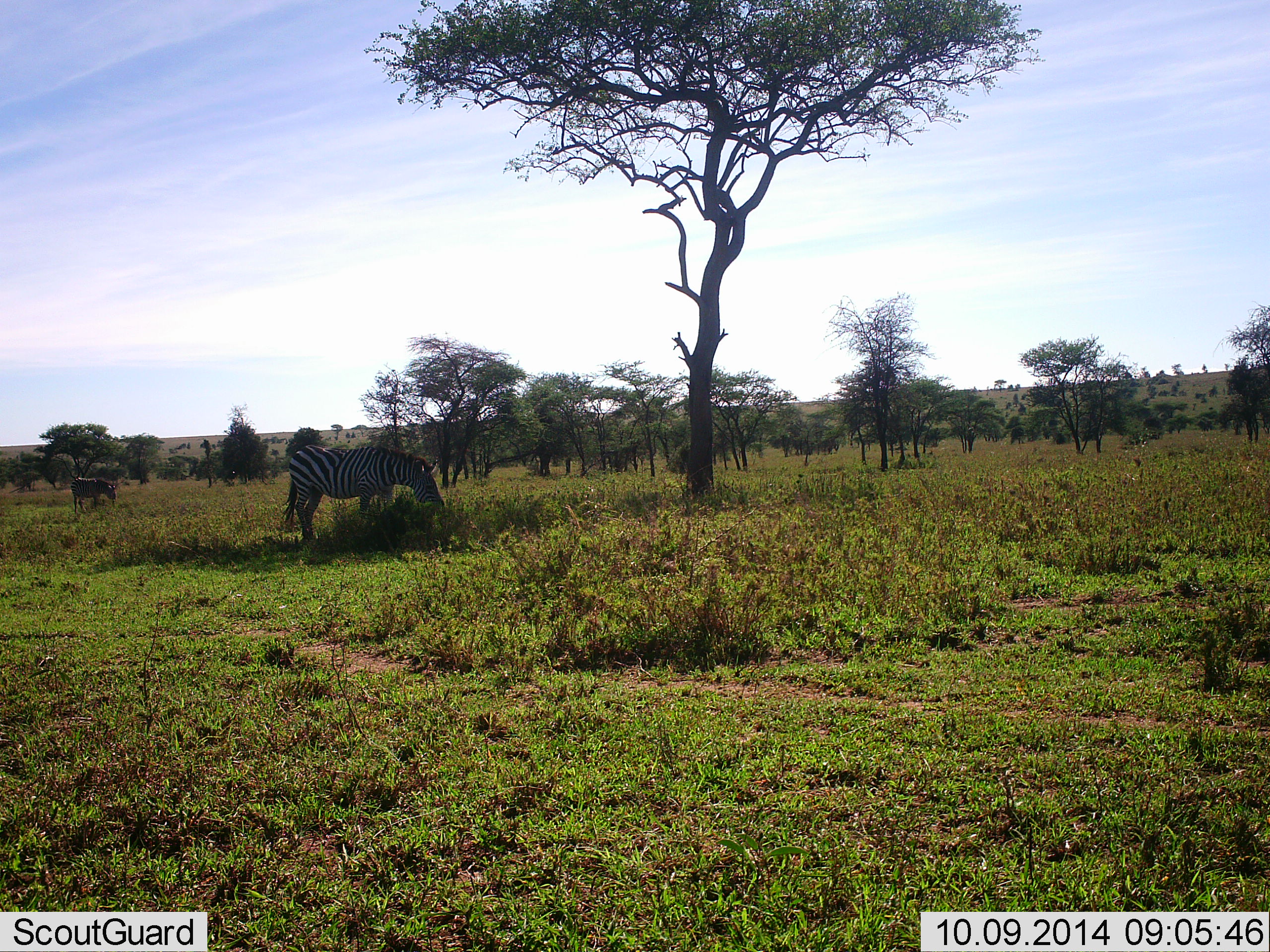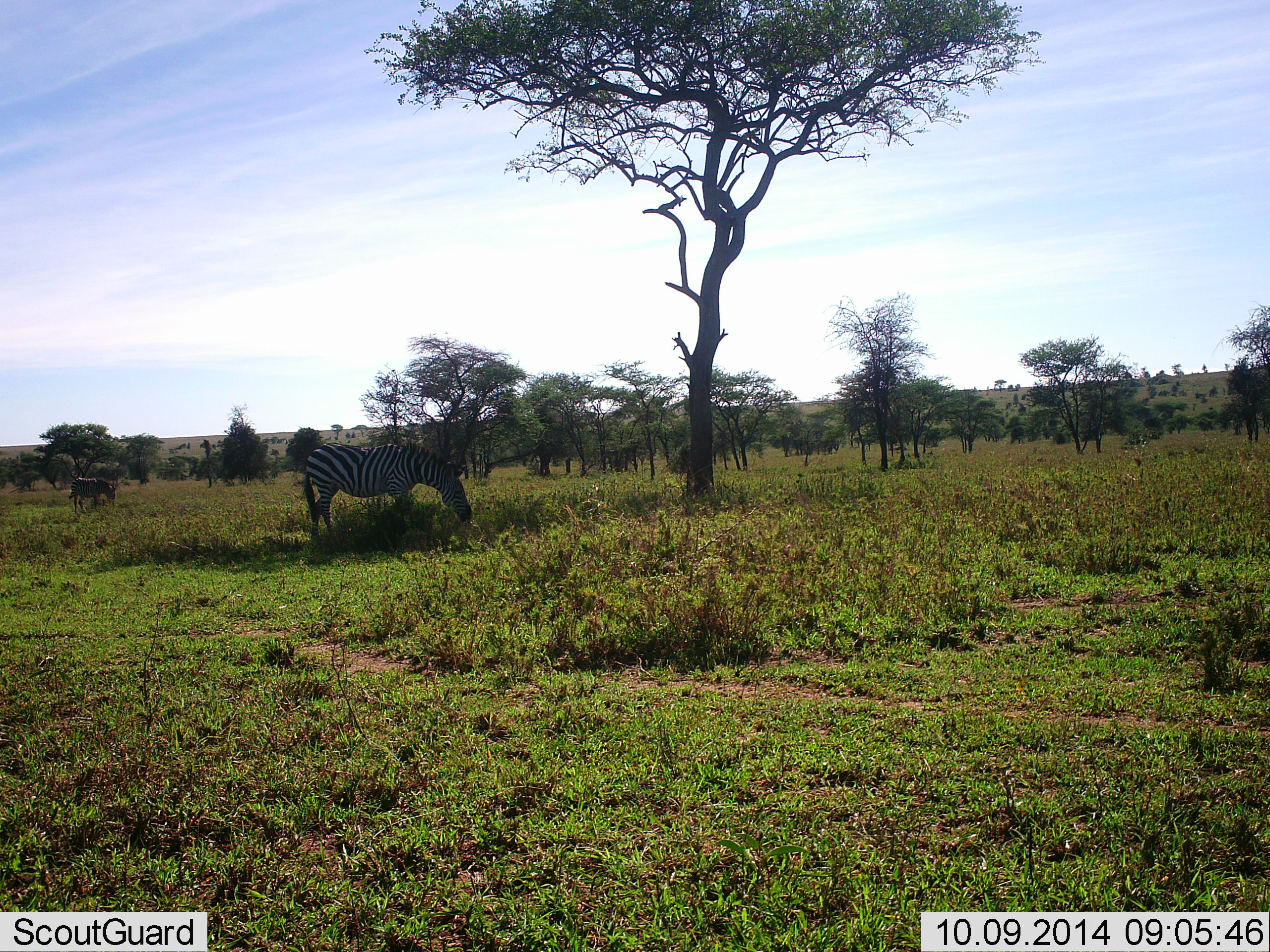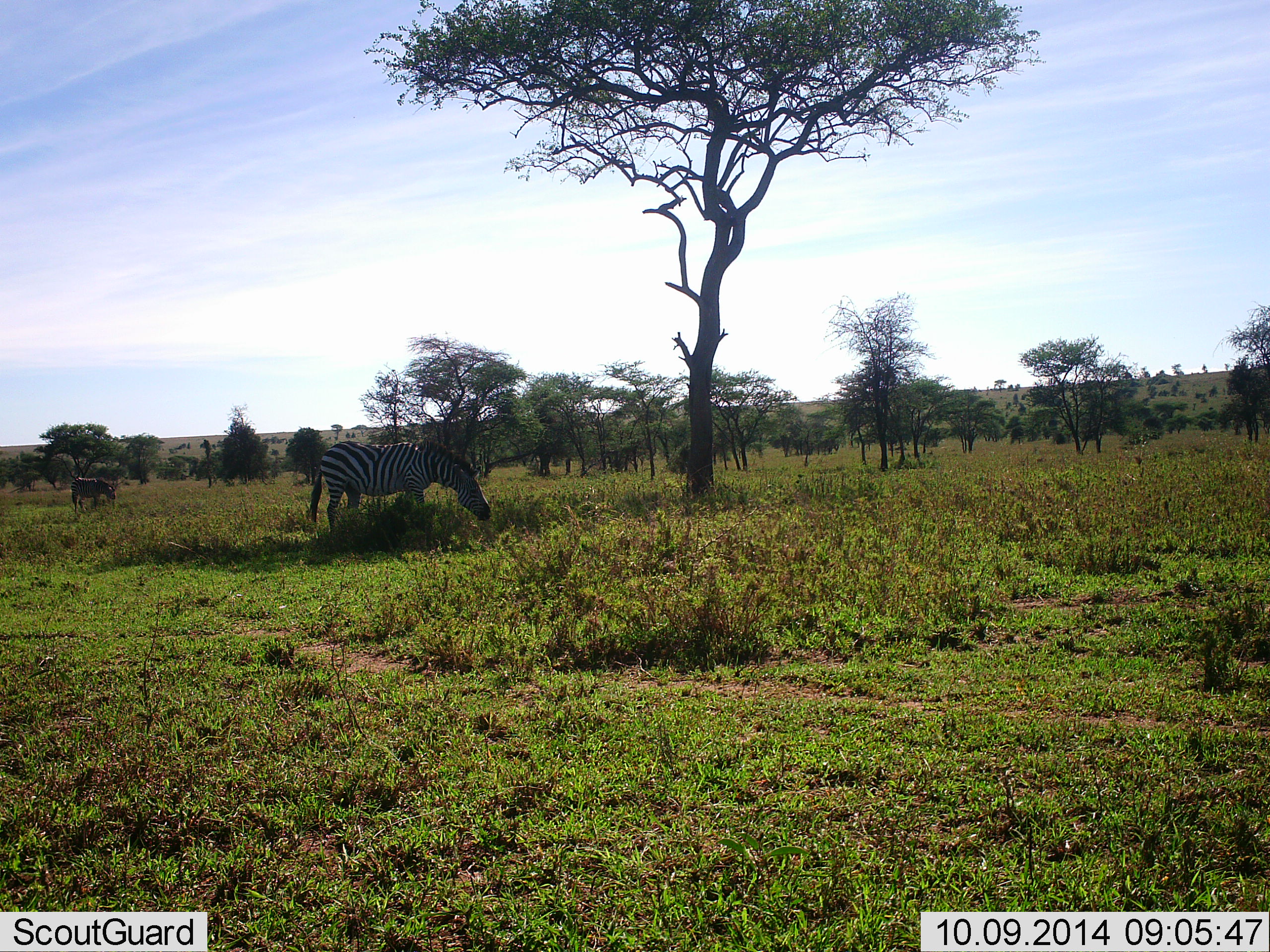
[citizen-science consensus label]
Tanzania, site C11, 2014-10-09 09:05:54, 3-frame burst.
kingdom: Animalia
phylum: Chordata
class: Mammalia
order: Perissodactyla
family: Equidae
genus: Equus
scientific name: Equus quagga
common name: plains zebra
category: zebra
Zebra (plains zebra) (Equus quagga), count 2. Behavior (volunteer vote fractions): standing 10%, resting 0%, moving 20%, interacting 0%. Young present (vote fraction): 0%. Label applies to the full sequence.